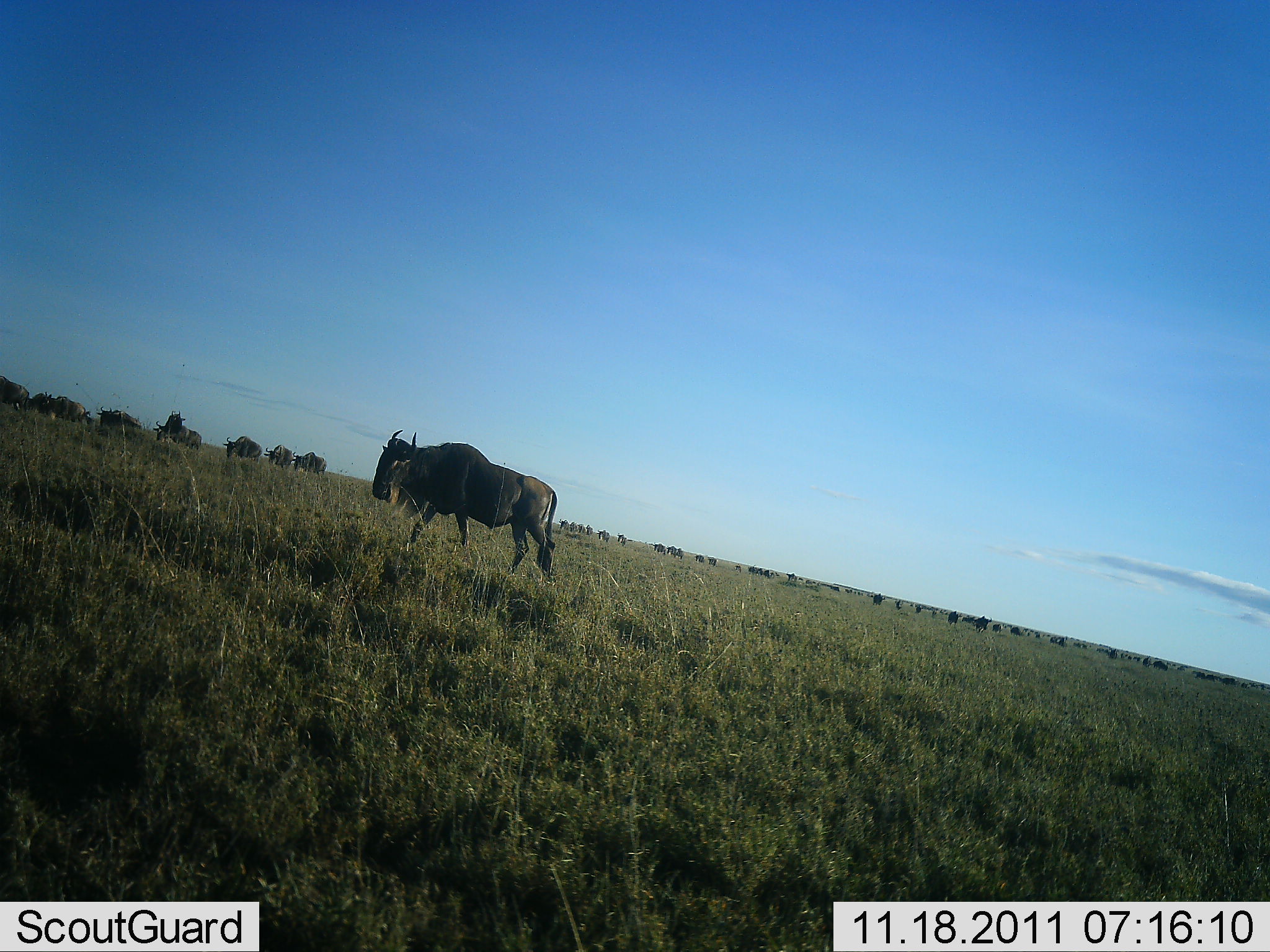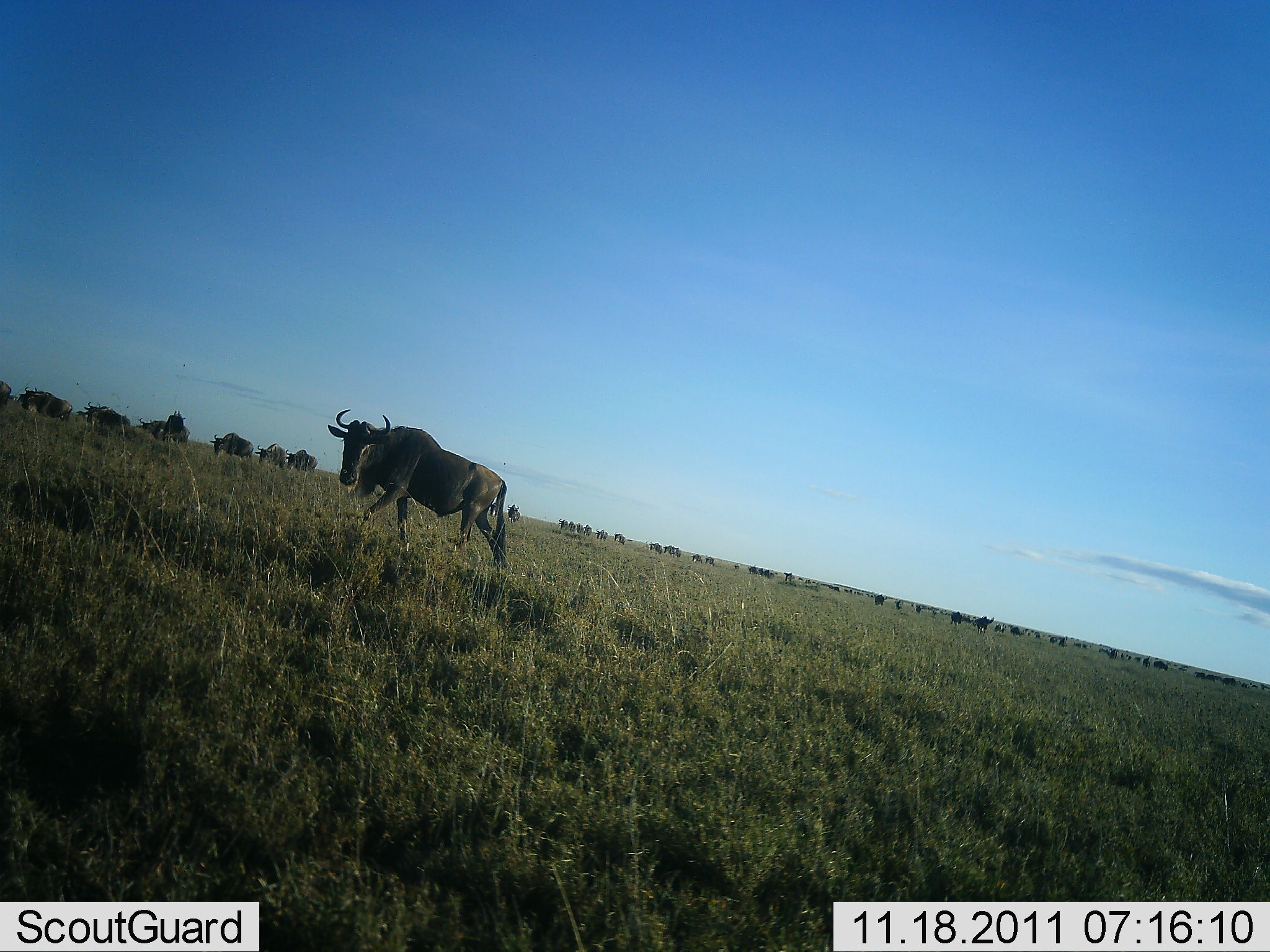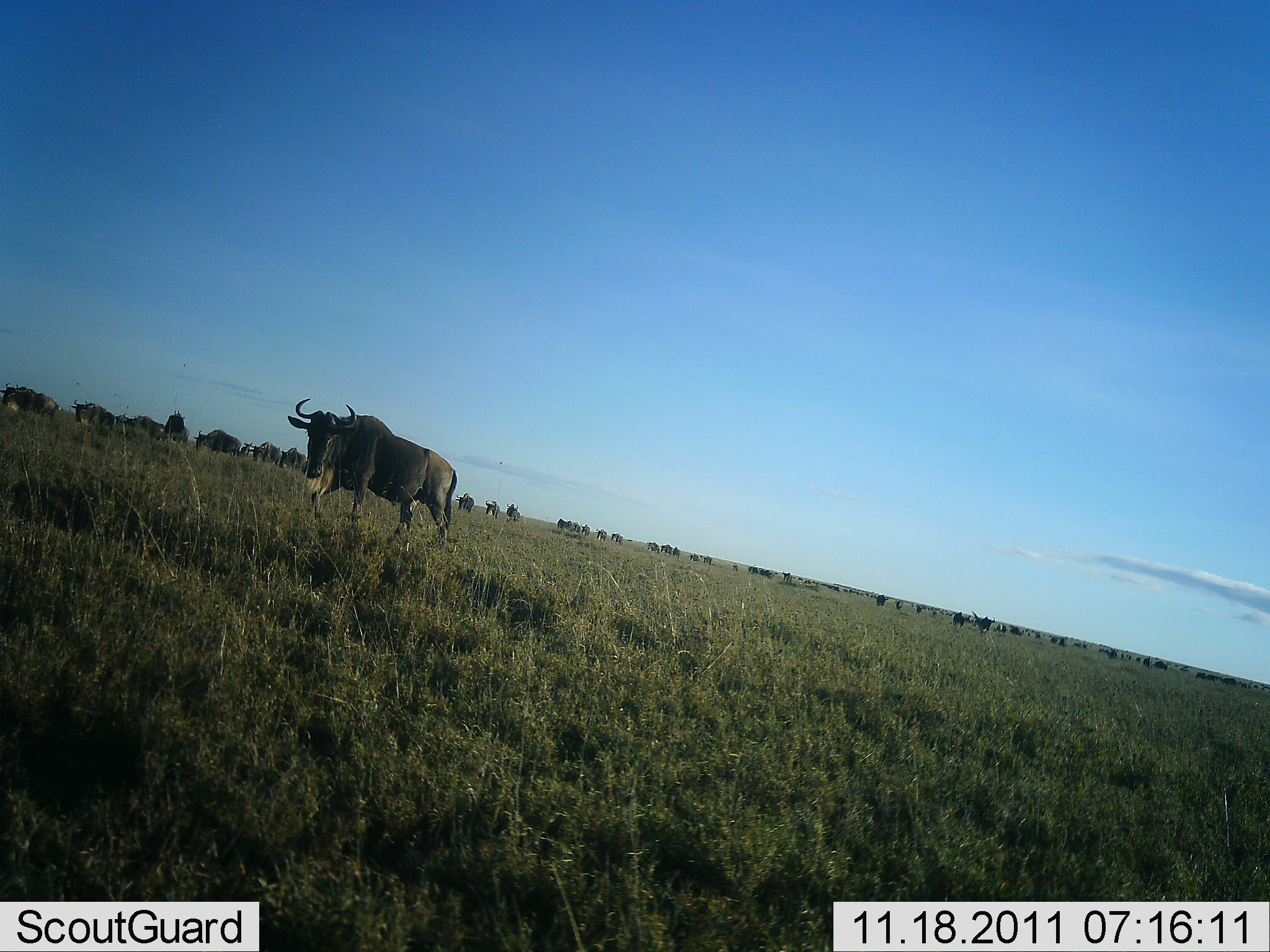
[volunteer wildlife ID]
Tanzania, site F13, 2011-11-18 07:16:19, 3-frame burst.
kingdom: Animalia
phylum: Chordata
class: Mammalia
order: Artiodactyla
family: Bovidae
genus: Connochaetes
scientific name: Connochaetes taurinus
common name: blue wildebeest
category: wildebeest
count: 51+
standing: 20%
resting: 10%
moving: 100%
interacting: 10%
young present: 10%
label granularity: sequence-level